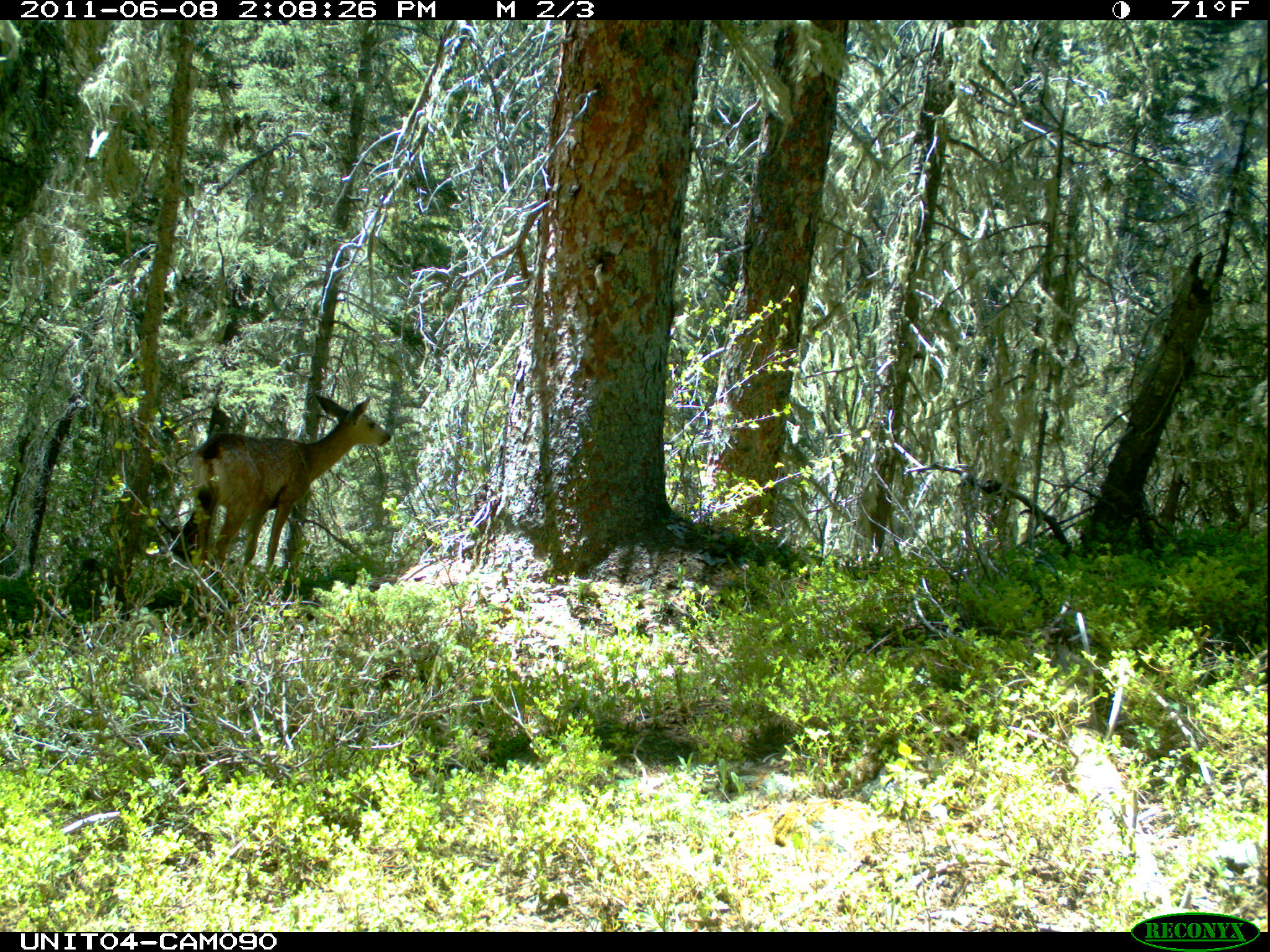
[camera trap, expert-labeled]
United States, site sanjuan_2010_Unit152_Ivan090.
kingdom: Animalia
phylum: Chordata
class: Mammalia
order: Artiodactyla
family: Cervidae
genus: Odocoileus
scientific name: Odocoileus hemionus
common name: mule deer